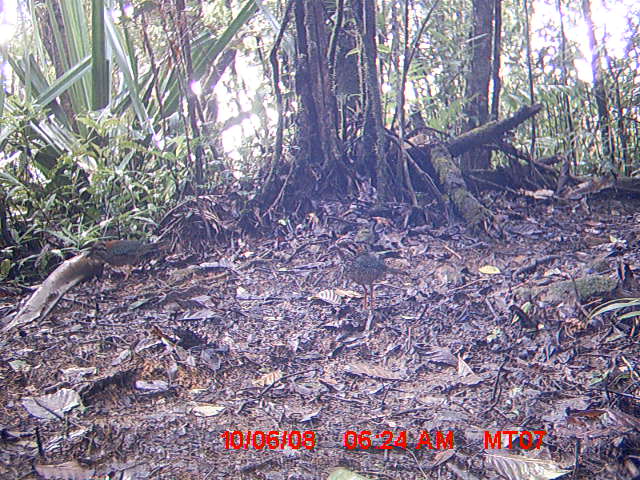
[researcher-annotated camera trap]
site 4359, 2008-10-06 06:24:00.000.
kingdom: Animalia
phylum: Chordata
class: Aves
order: Coraciiformes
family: Brachypteraciidae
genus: Brachypteracias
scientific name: Brachypteracias squamiger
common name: scaly ground-roller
Brachypteracias squamiger (scaly ground-roller), count 2.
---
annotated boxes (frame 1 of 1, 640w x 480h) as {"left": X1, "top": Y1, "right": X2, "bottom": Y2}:
brachypteracias squamiger: {"left": 327, "top": 244, "right": 407, "bottom": 310}; {"left": 84, "top": 237, "right": 170, "bottom": 283}